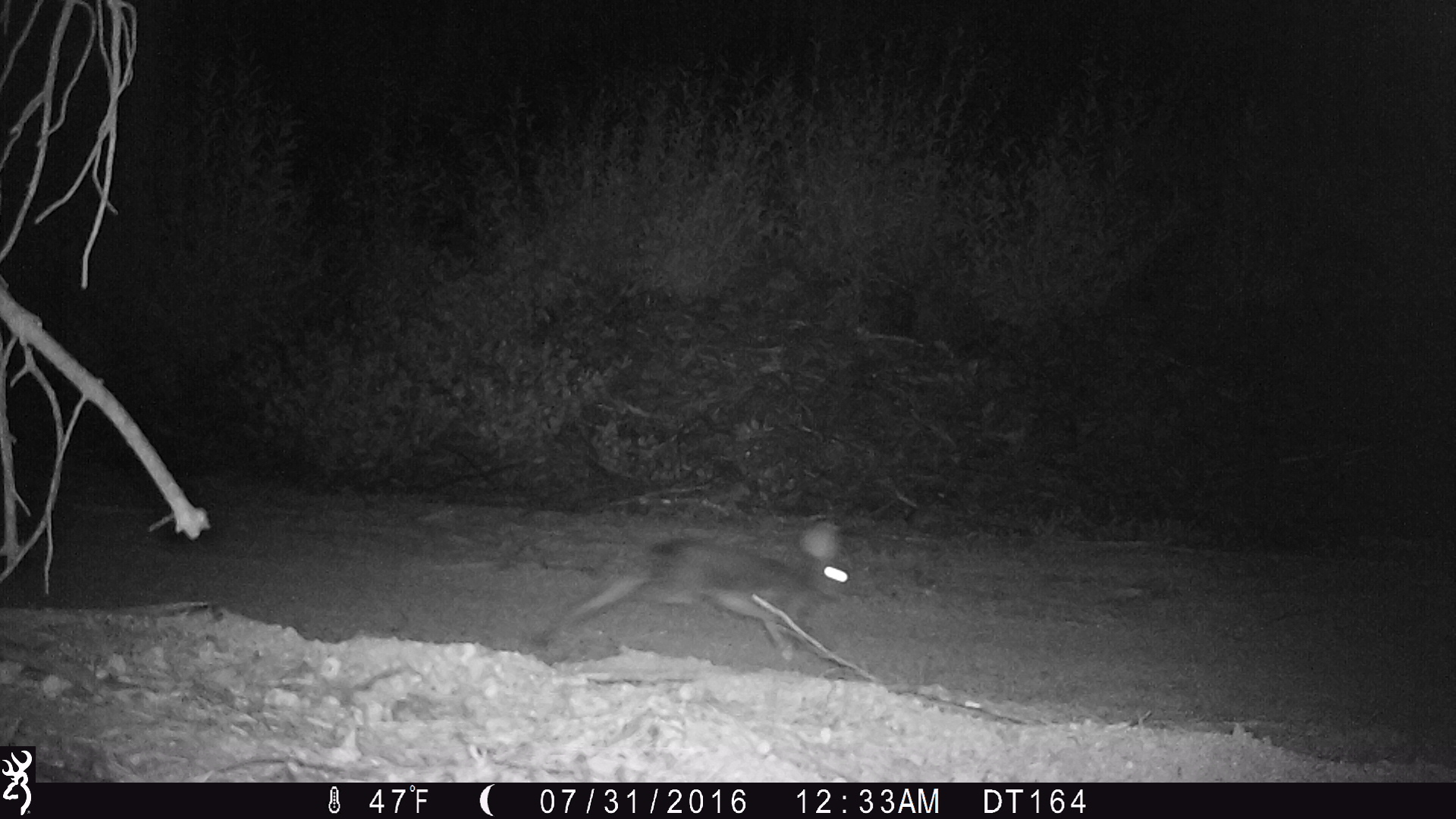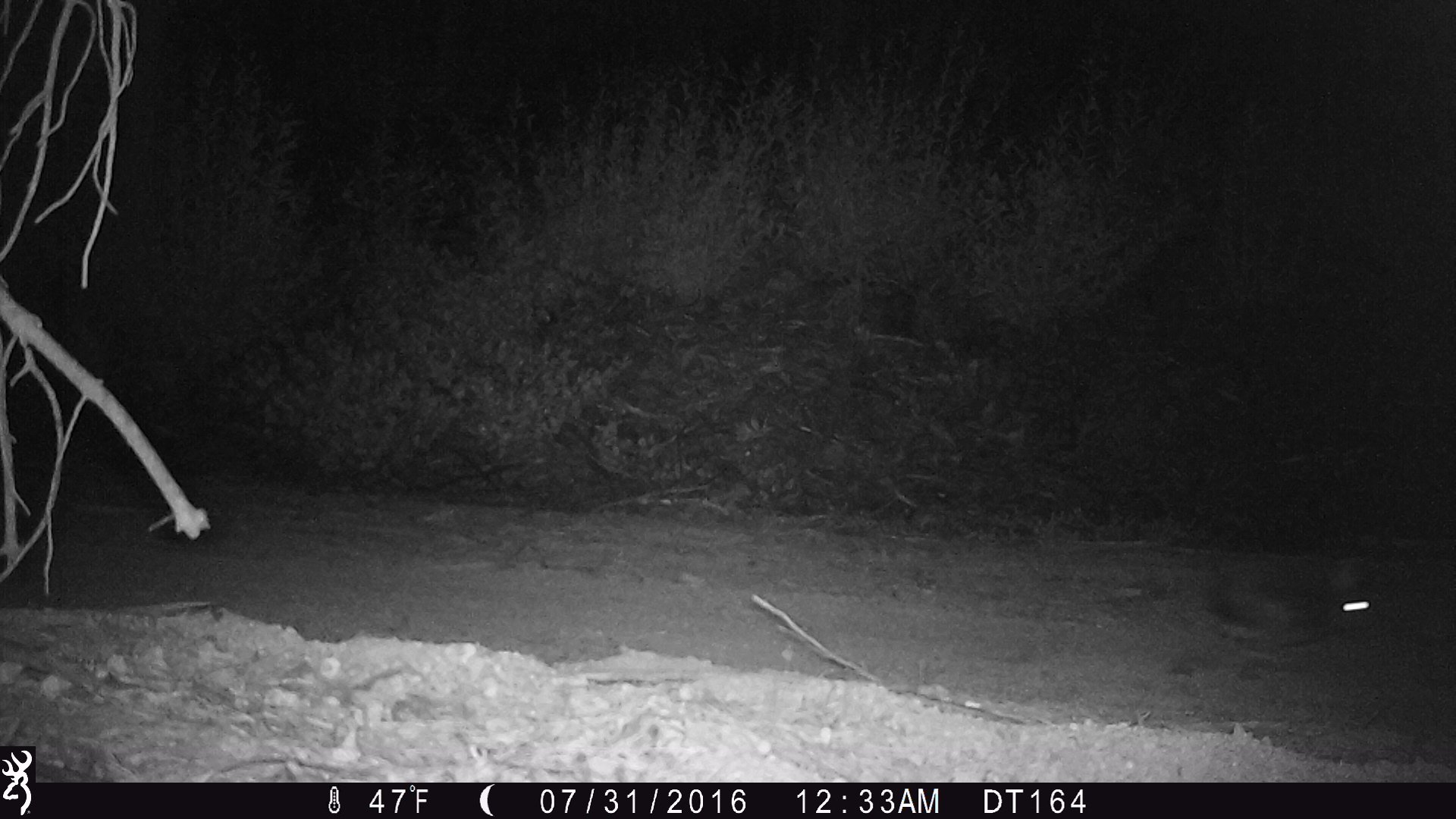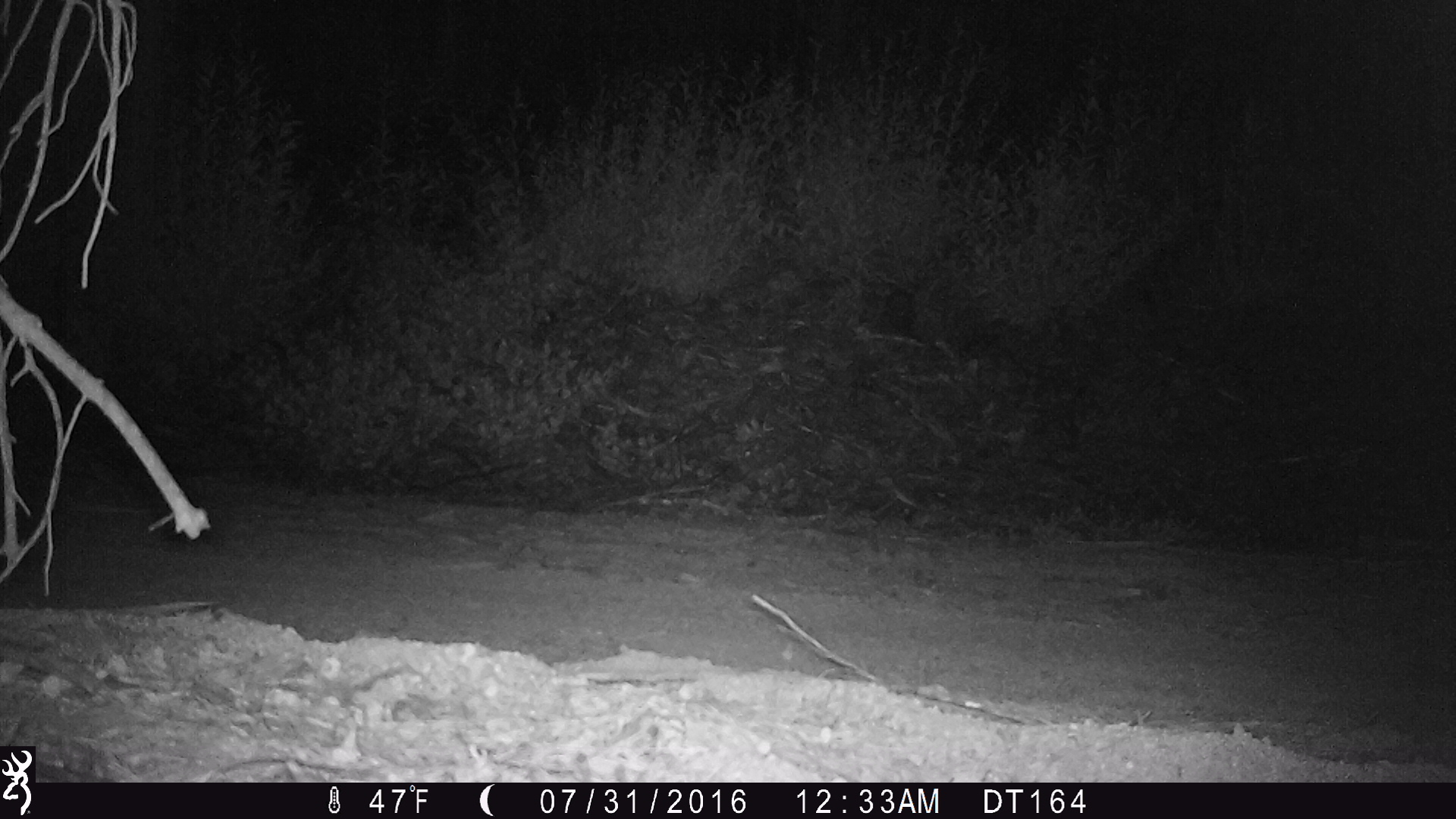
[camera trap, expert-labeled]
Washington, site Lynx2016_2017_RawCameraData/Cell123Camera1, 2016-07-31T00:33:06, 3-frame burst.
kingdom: Animalia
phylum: Chordata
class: Mammalia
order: Lagomorpha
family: Leporidae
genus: Lepus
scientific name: Lepus americanus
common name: snowshoe hare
Lepus americanus (snowshoe hare). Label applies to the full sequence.